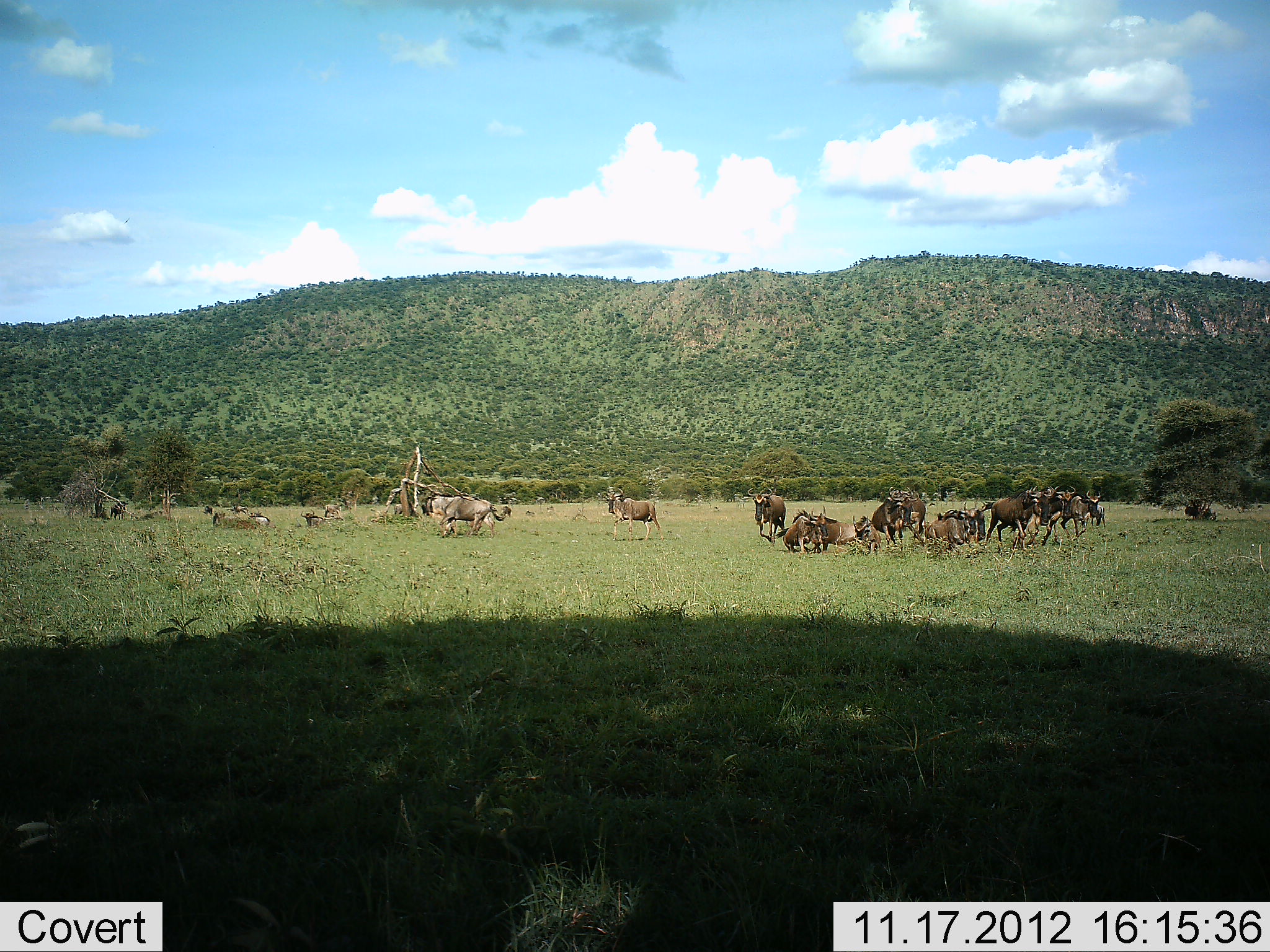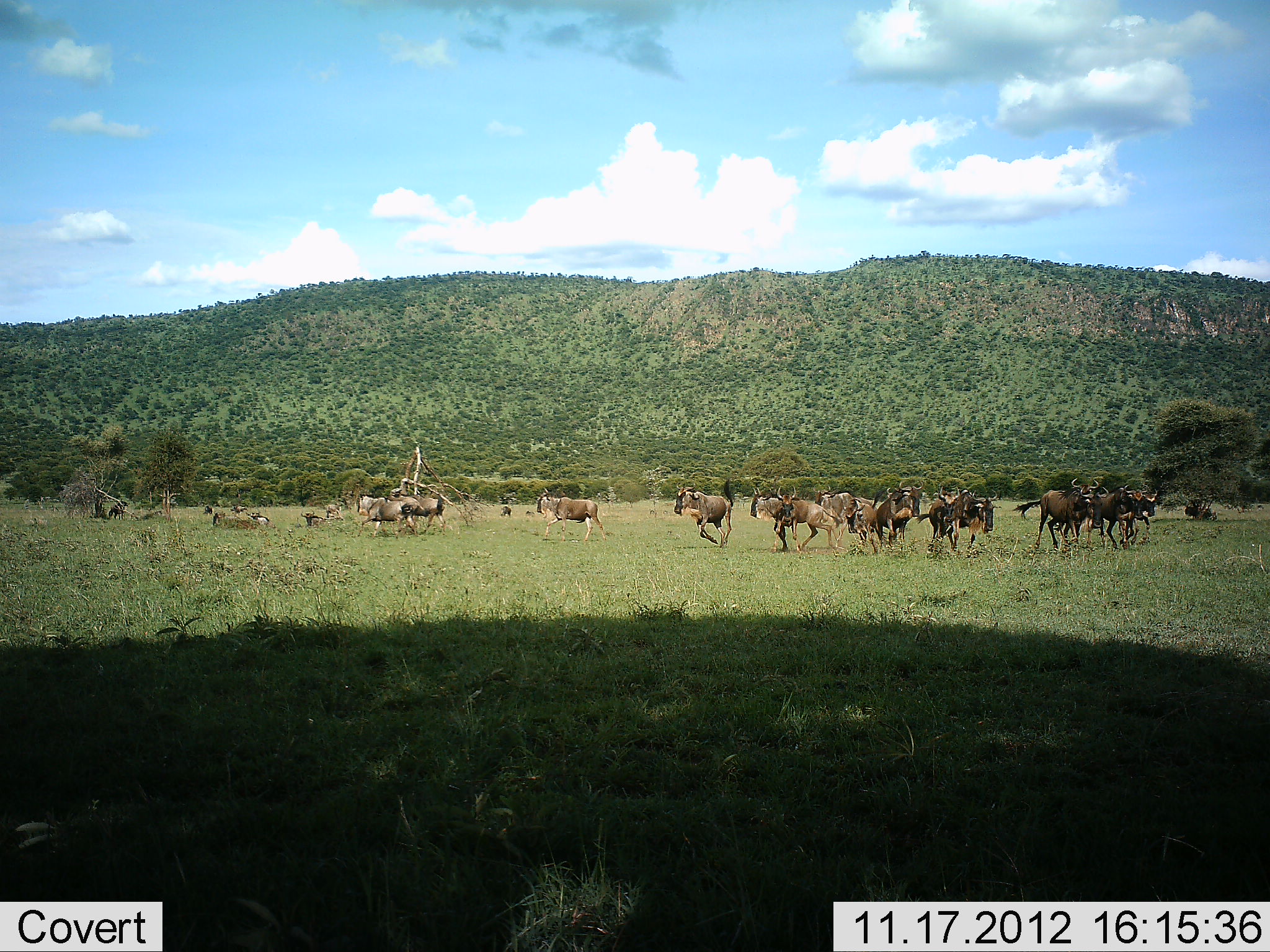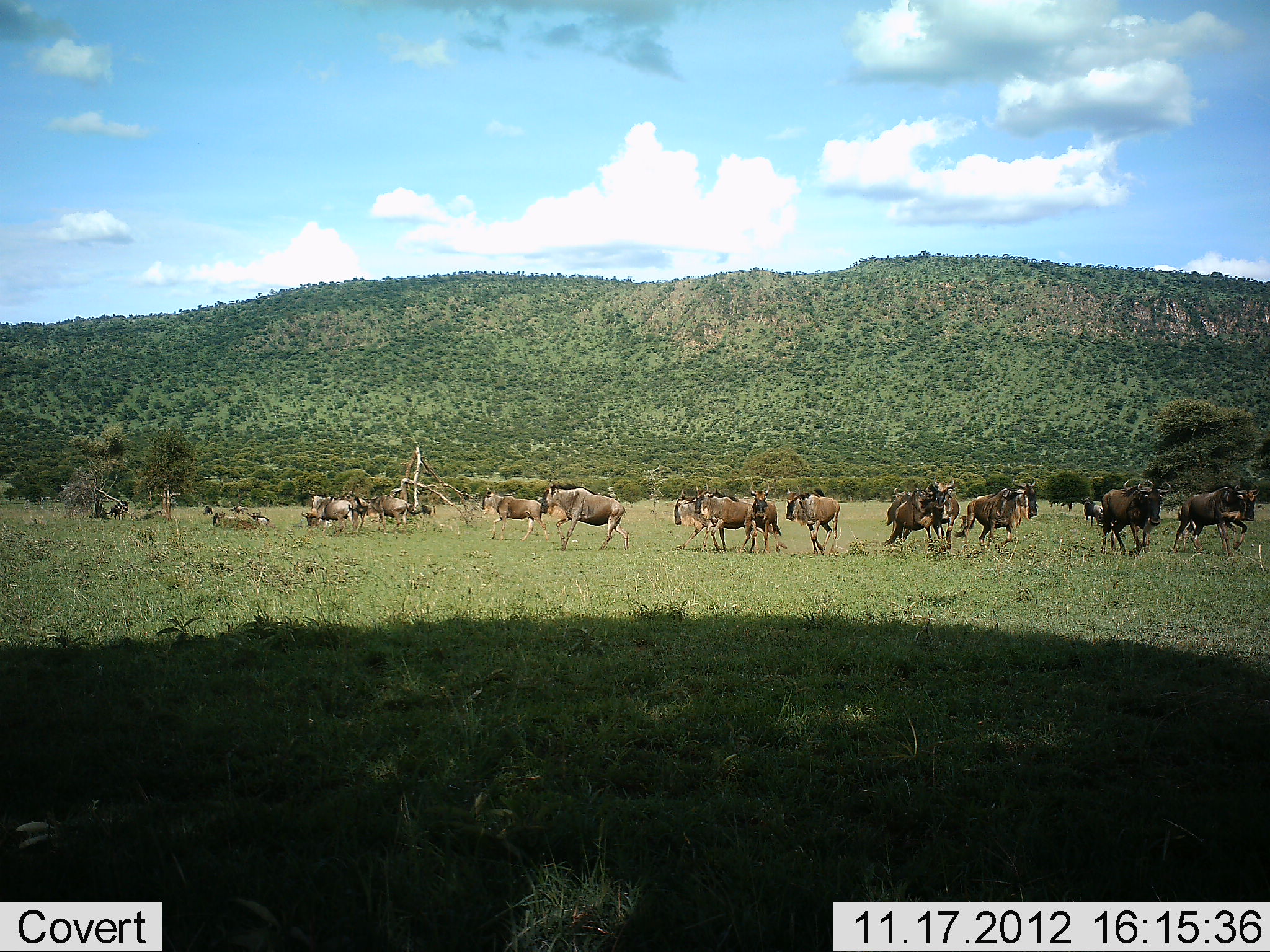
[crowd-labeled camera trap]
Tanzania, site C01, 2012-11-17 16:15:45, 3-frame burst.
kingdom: Animalia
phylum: Chordata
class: Mammalia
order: Artiodactyla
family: Bovidae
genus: Connochaetes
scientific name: Connochaetes taurinus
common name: blue wildebeest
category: wildebeest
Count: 11-50.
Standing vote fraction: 20%.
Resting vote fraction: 50%.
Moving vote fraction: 100%.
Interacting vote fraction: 10%.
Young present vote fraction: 0%.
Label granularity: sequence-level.